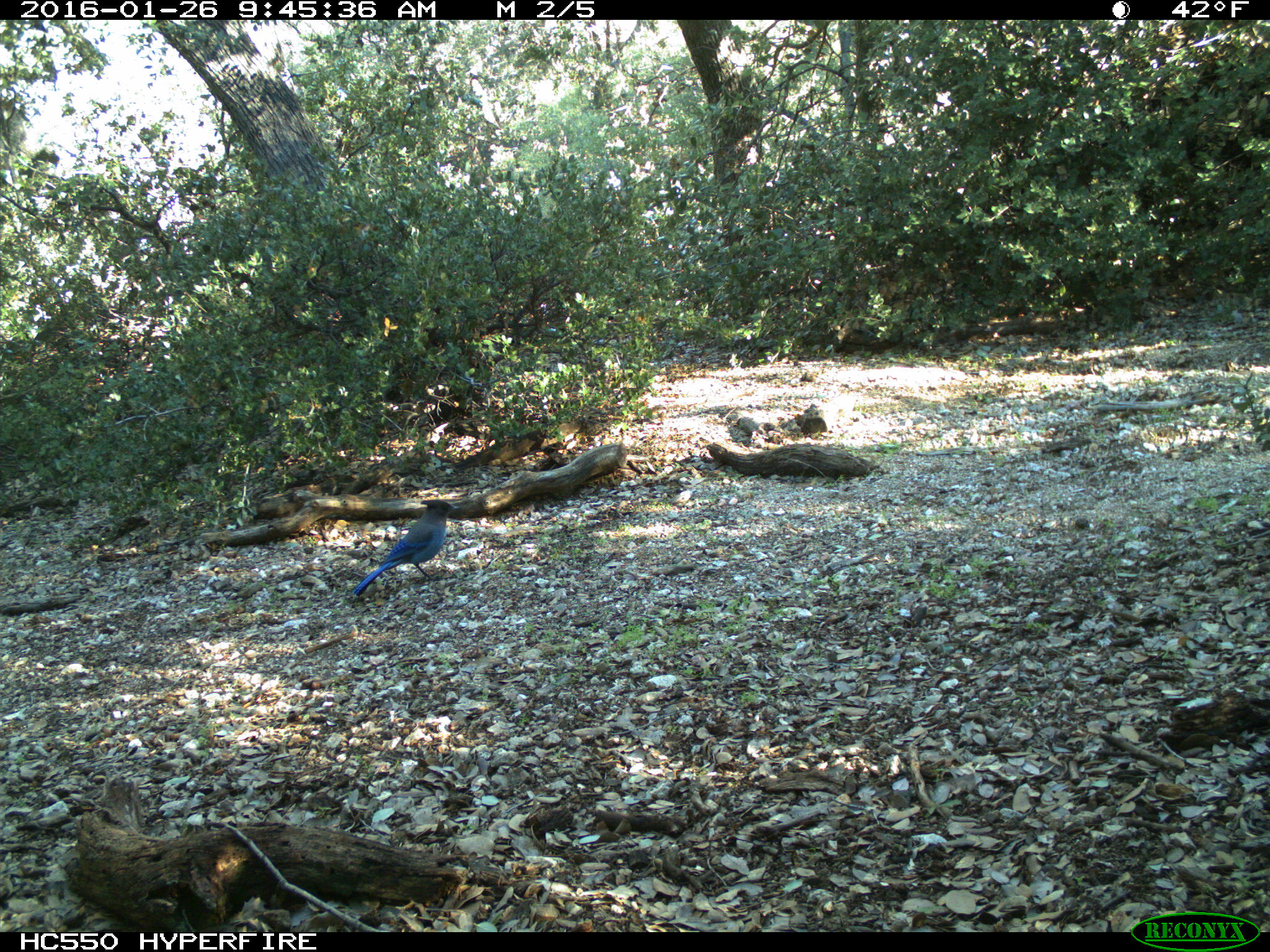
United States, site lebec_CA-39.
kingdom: Animalia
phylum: Chordata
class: Aves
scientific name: Aves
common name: birds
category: unidentified bird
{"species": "unidentified bird (birds) (Aves)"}